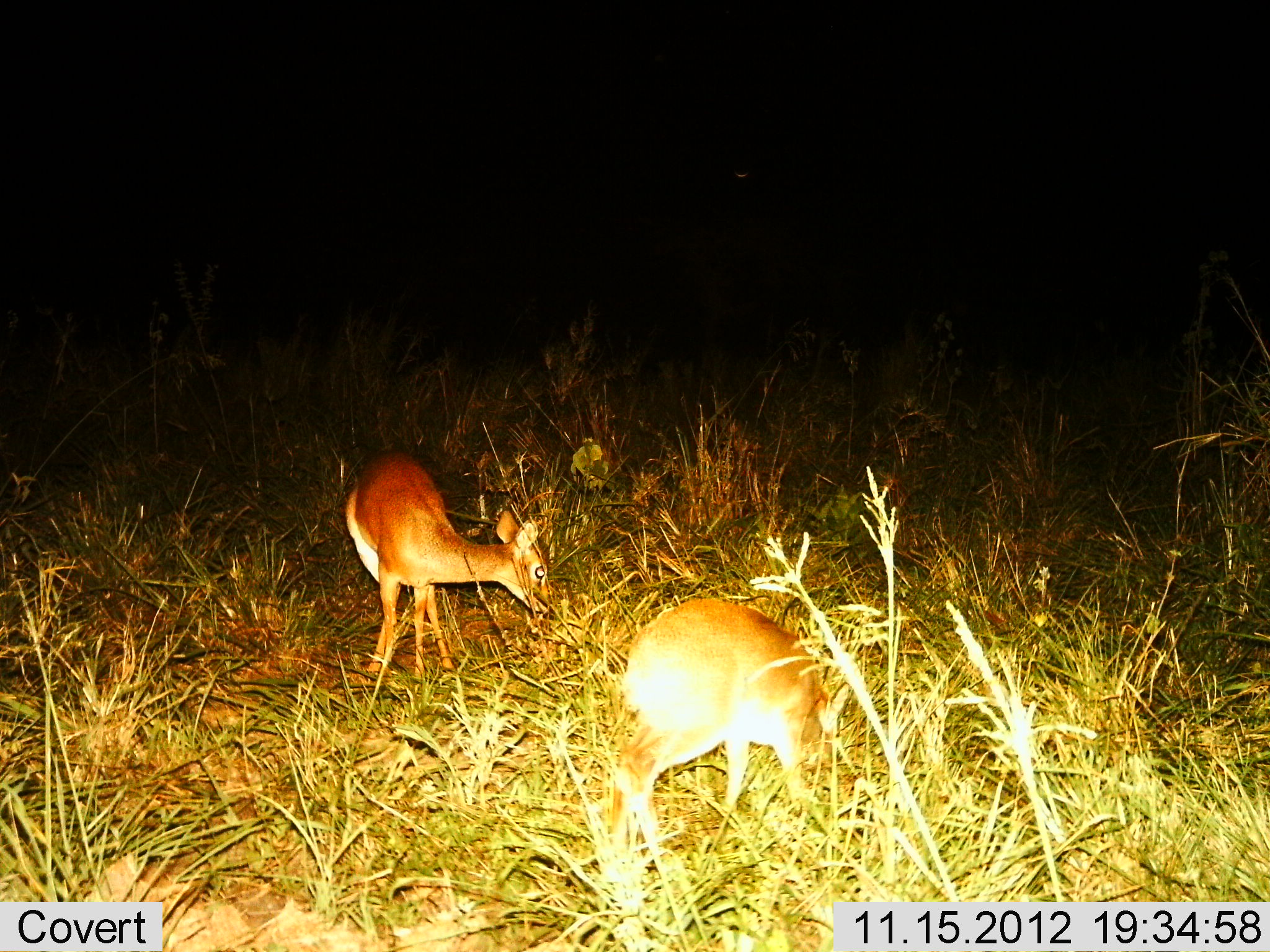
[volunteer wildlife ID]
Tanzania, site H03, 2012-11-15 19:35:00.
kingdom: Animalia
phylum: Chordata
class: Mammalia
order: Artiodactyla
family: Bovidae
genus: Redunca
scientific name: Redunca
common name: reedbuck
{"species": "reedbuck (Redunca)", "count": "2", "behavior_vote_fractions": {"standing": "27%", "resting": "0%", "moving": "0%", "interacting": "0%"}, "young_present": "0%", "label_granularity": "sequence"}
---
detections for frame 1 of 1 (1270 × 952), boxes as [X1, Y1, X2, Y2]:
animal: [606, 599, 849, 834]; [345, 450, 555, 673]